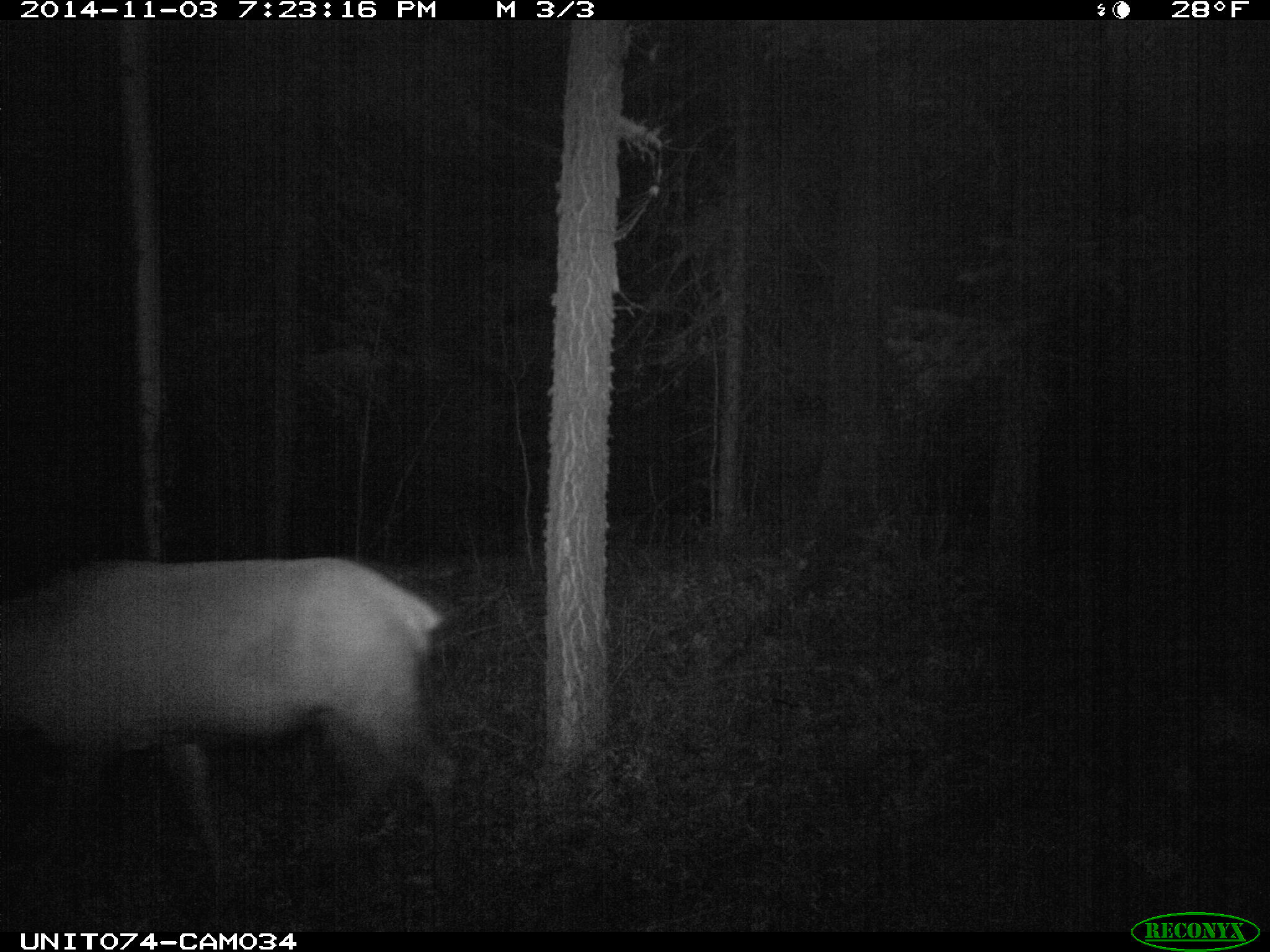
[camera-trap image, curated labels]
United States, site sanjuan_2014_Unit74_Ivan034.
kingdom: Animalia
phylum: Chordata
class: Mammalia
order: Artiodactyla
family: Cervidae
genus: Cervus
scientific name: Cervus elaphus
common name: red deer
Cervus elaphus (red deer).